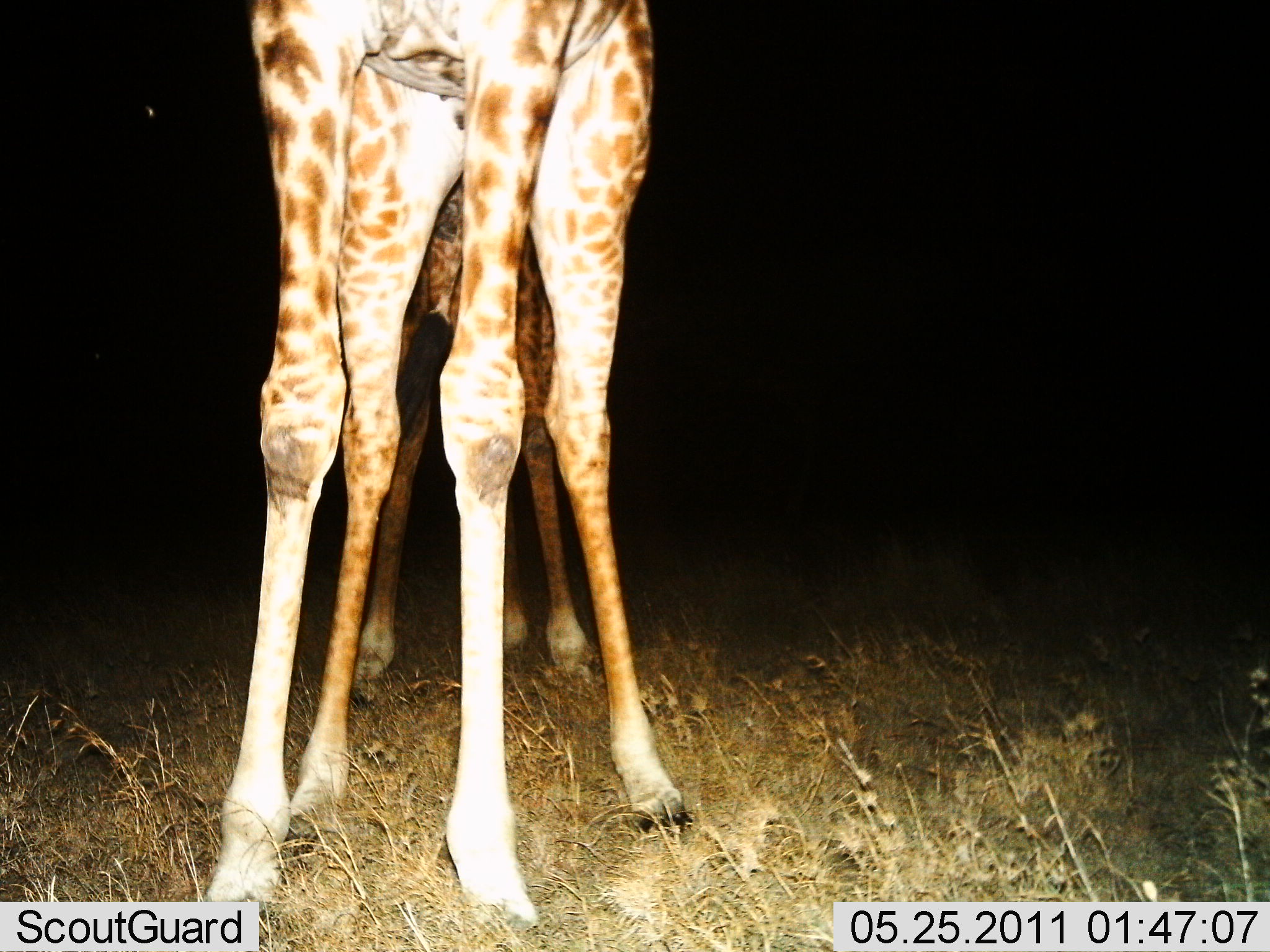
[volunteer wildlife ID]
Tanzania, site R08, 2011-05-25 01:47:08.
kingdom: Animalia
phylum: Chordata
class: Mammalia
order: Artiodactyla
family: Giraffidae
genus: Giraffa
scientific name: Giraffa camelopardalis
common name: giraffe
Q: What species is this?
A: Giraffe (Giraffa camelopardalis).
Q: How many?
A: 2.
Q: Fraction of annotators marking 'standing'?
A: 92%.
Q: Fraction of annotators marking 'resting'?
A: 0%.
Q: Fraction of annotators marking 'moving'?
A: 0%.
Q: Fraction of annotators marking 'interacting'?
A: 8%.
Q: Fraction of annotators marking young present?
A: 25%.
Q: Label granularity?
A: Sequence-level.